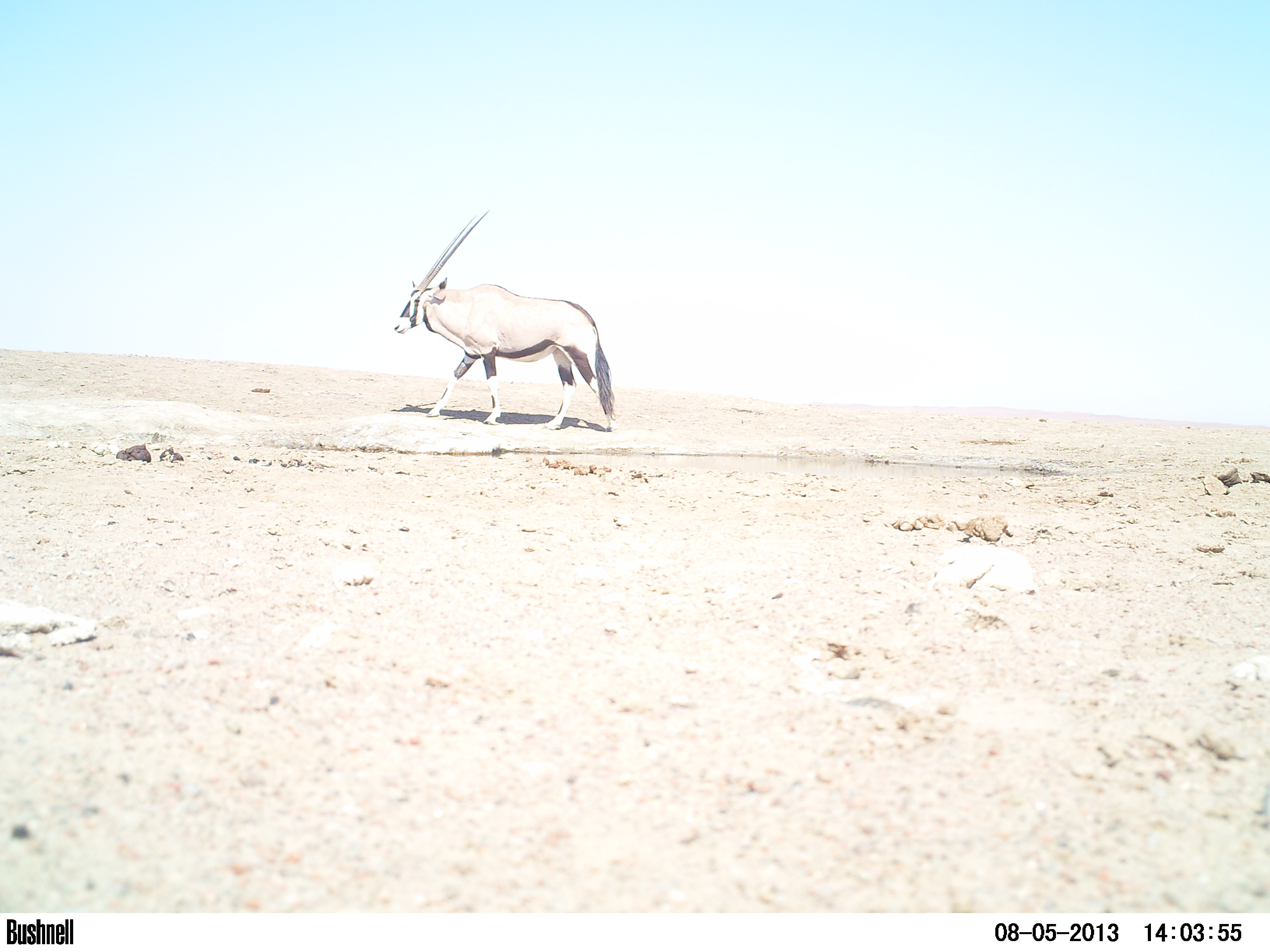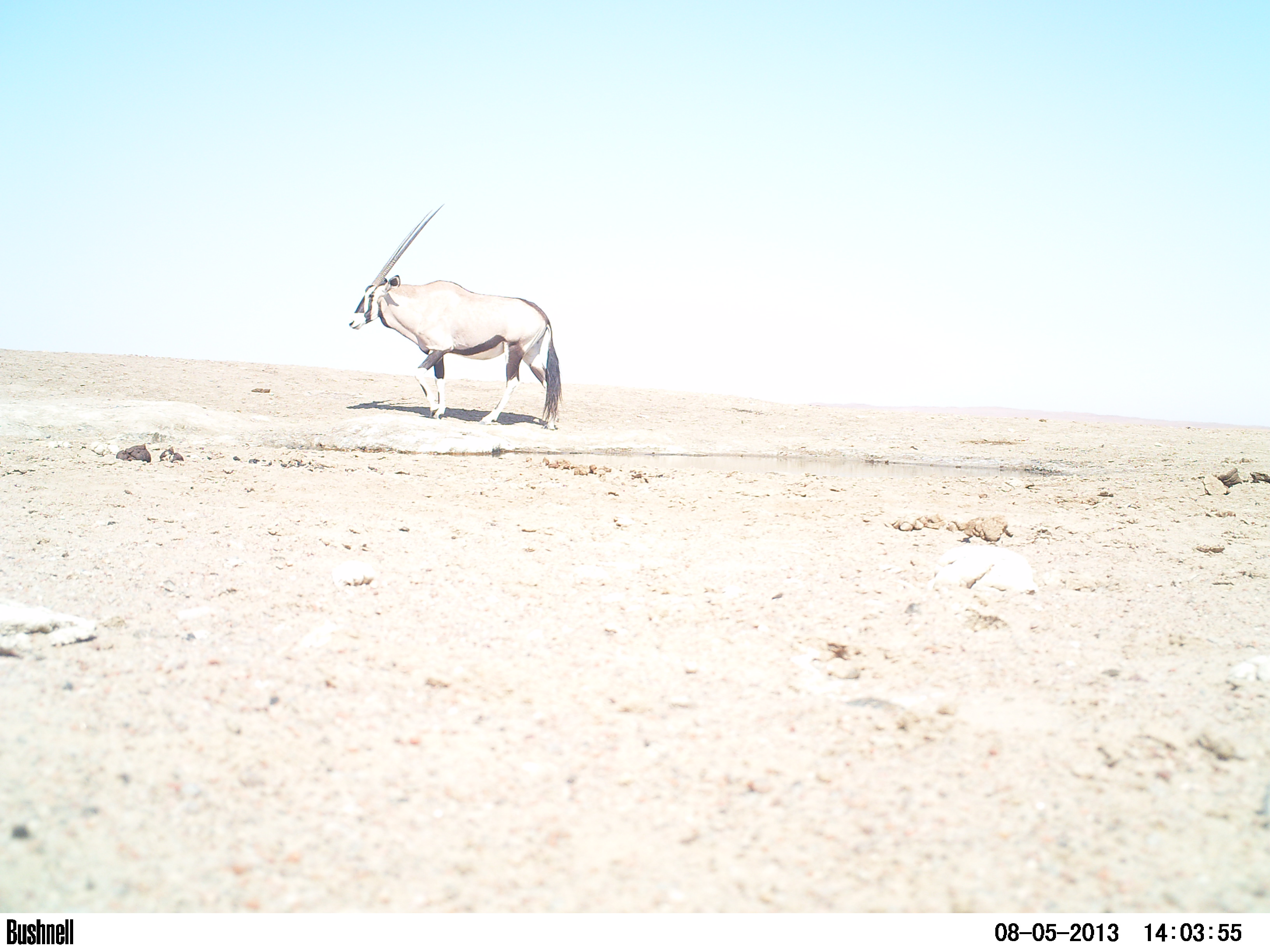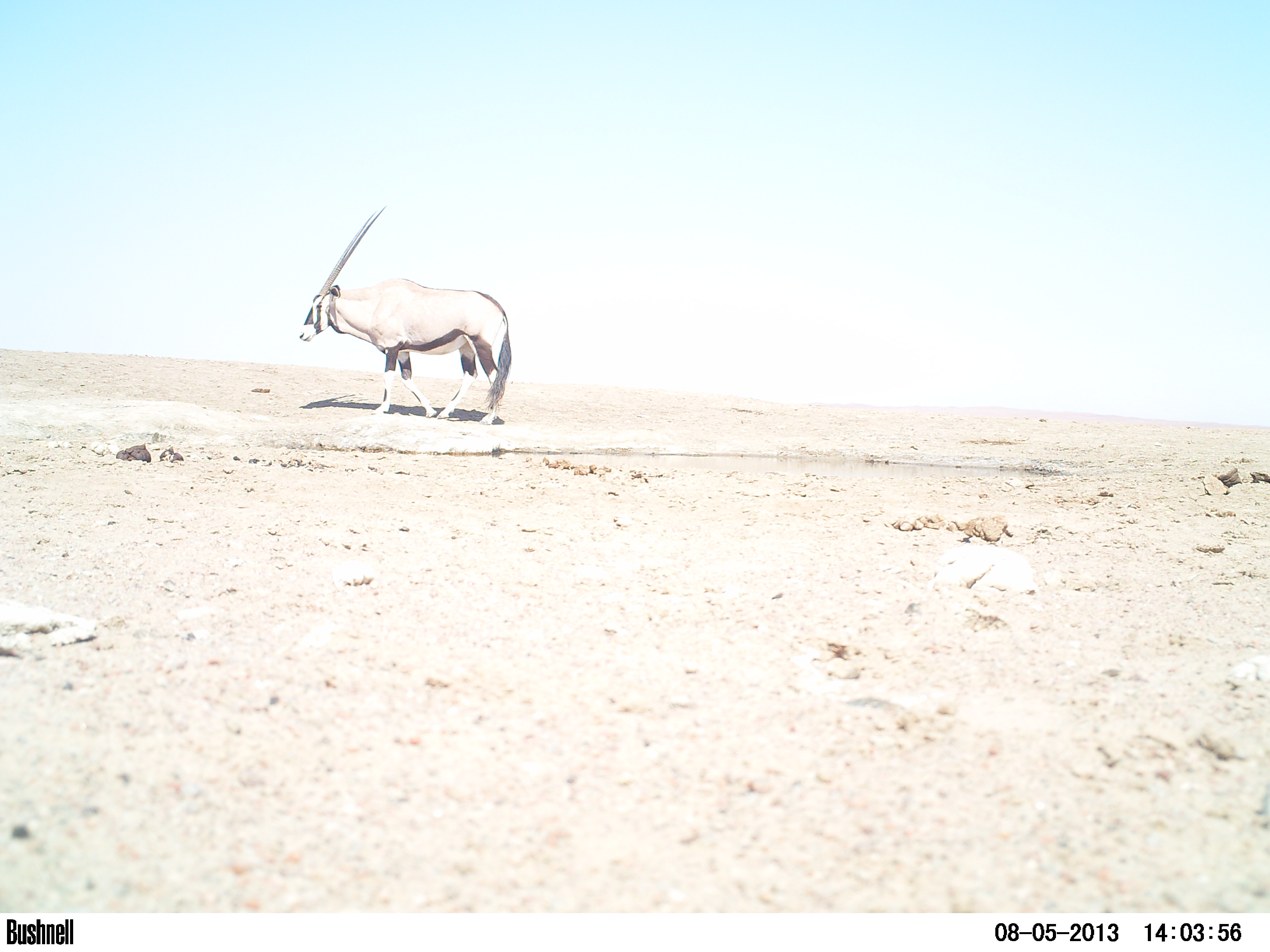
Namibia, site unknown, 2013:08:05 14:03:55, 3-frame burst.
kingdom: Animalia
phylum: Chordata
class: Mammalia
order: Artiodactyla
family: Bovidae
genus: Oryx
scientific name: Oryx gazella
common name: gemsbok